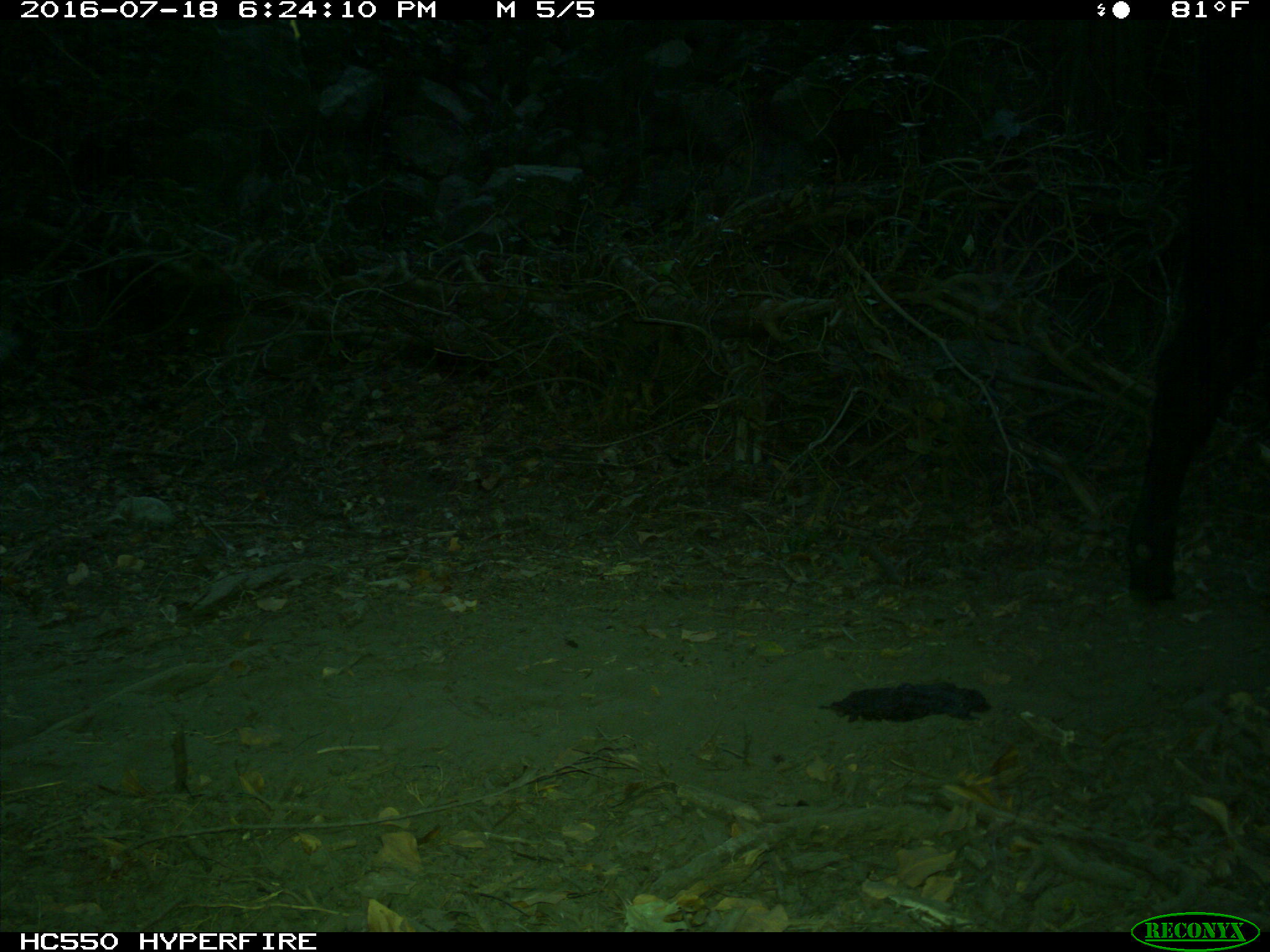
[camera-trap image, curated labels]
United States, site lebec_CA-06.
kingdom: Animalia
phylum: Chordata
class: Mammalia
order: Artiodactyla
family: Bovidae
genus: Bos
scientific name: Bos taurus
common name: domestic cow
Bos taurus (domestic cow).